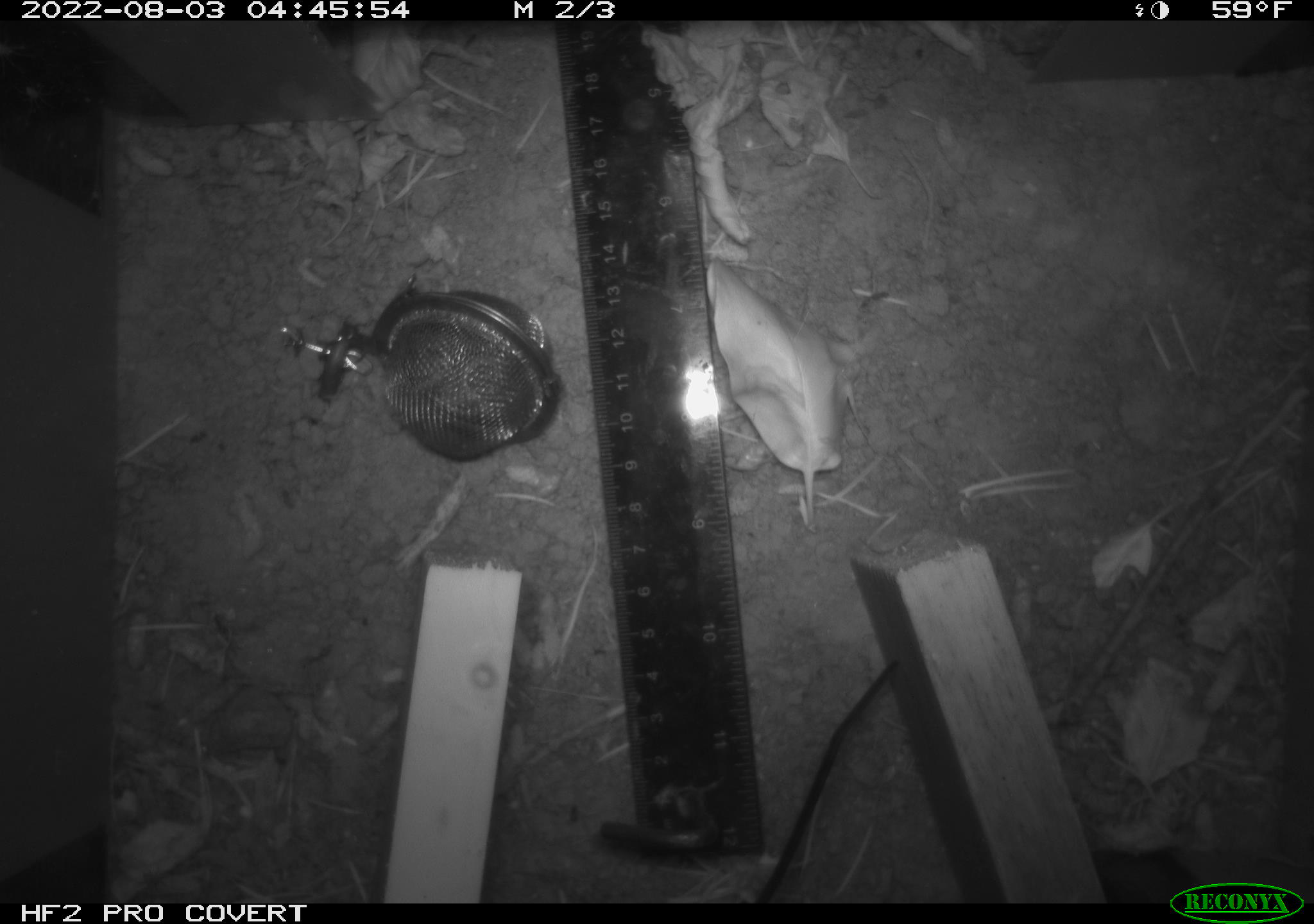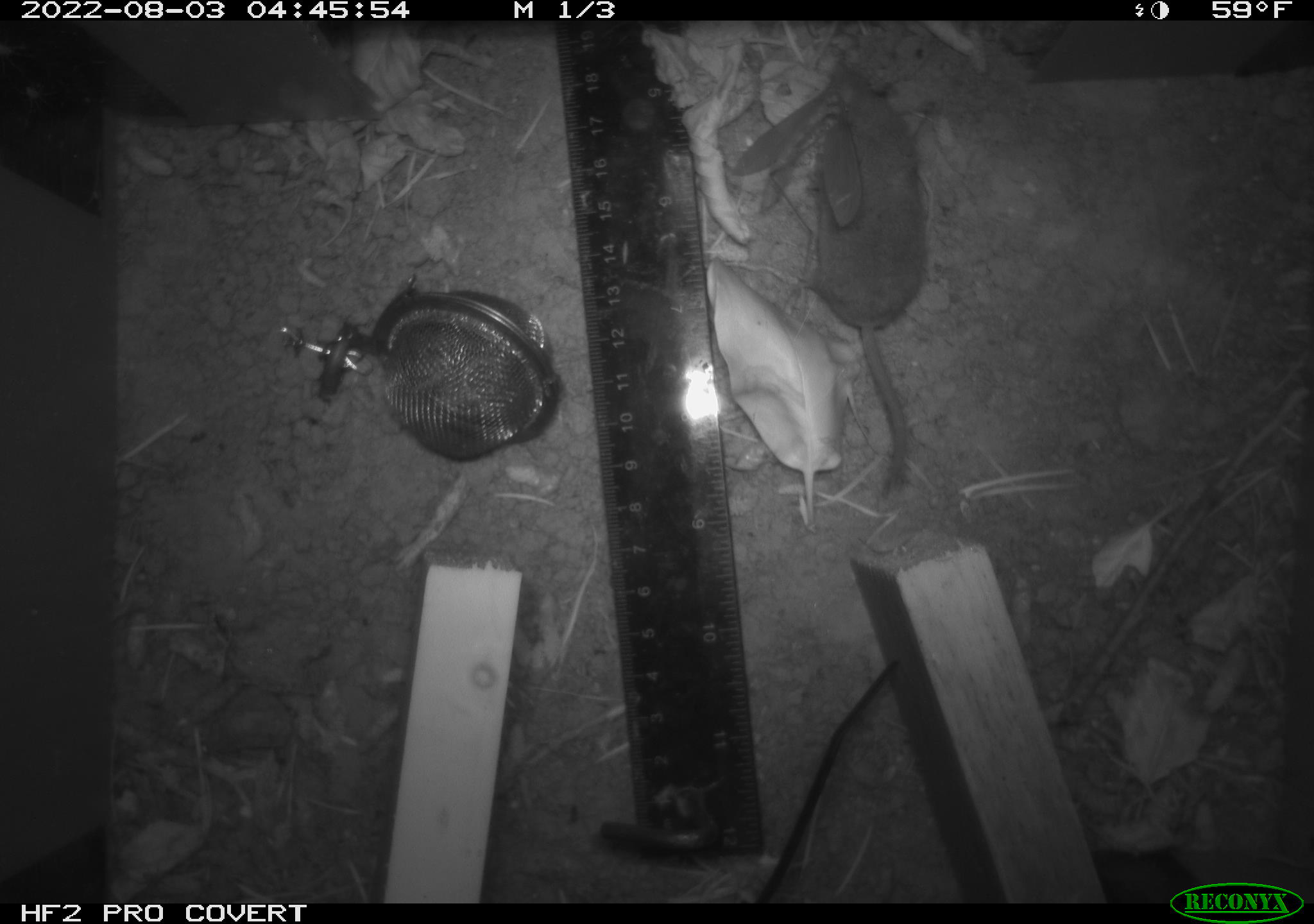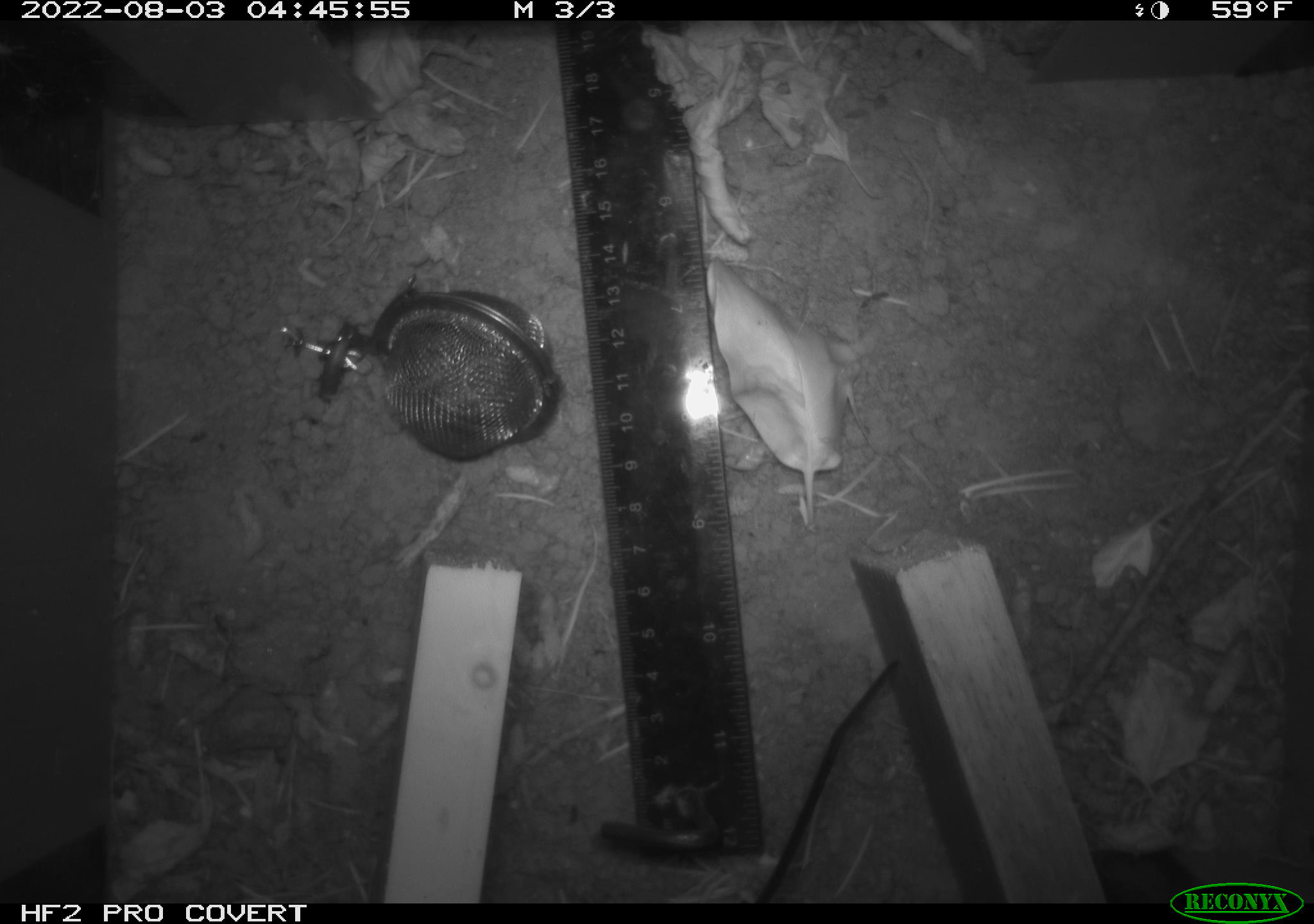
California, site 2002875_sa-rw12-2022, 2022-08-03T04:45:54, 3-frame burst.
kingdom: Animalia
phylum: Chordata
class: Mammalia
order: Eulipotyphla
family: Soricidae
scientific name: Soricidae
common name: shrews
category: soricidae family